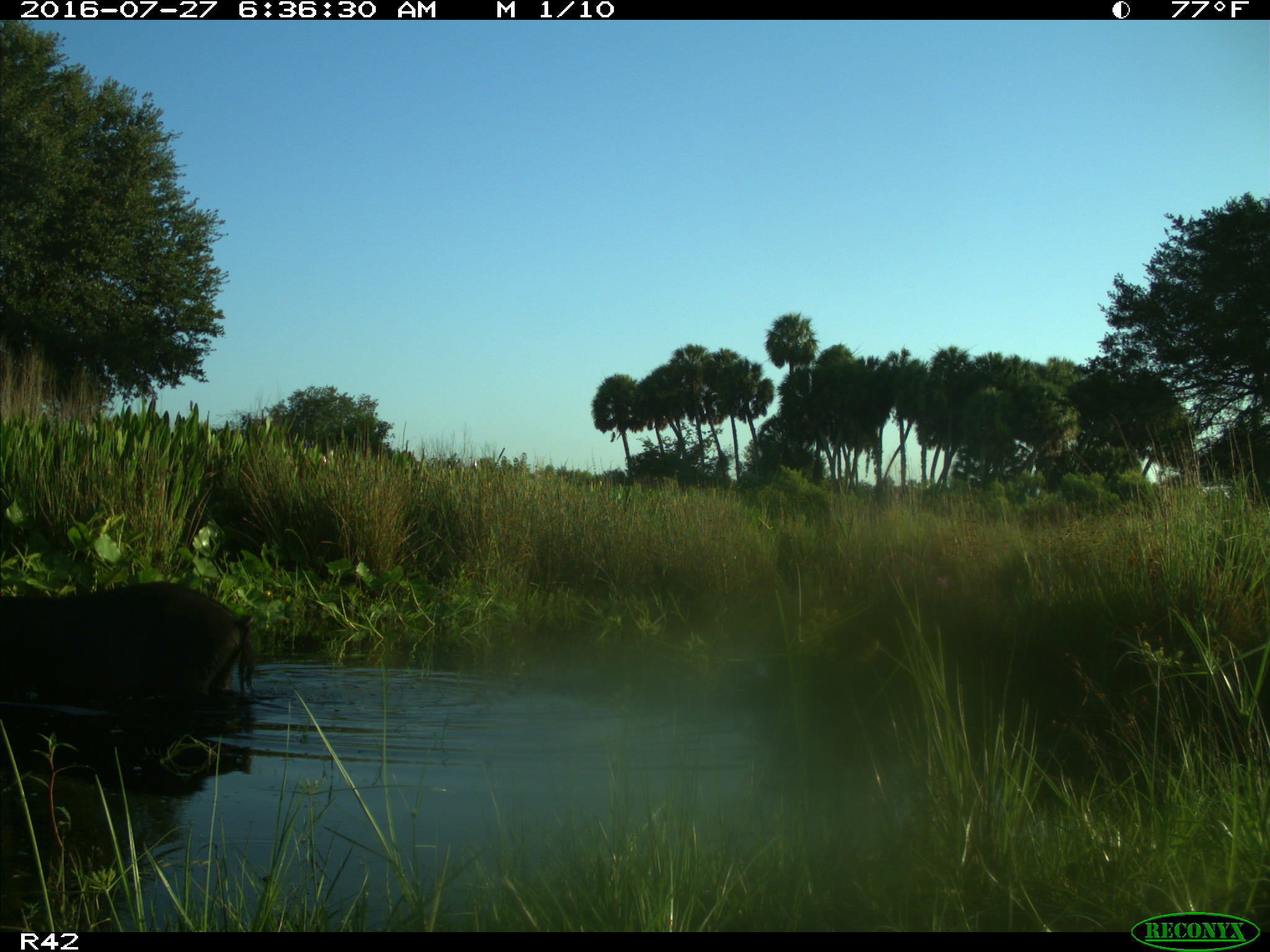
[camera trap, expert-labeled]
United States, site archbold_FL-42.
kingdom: Animalia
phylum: Chordata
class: Mammalia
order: Artiodactyla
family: Suidae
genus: Sus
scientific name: Sus scrofa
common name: wild boar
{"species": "Sus scrofa (wild boar)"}